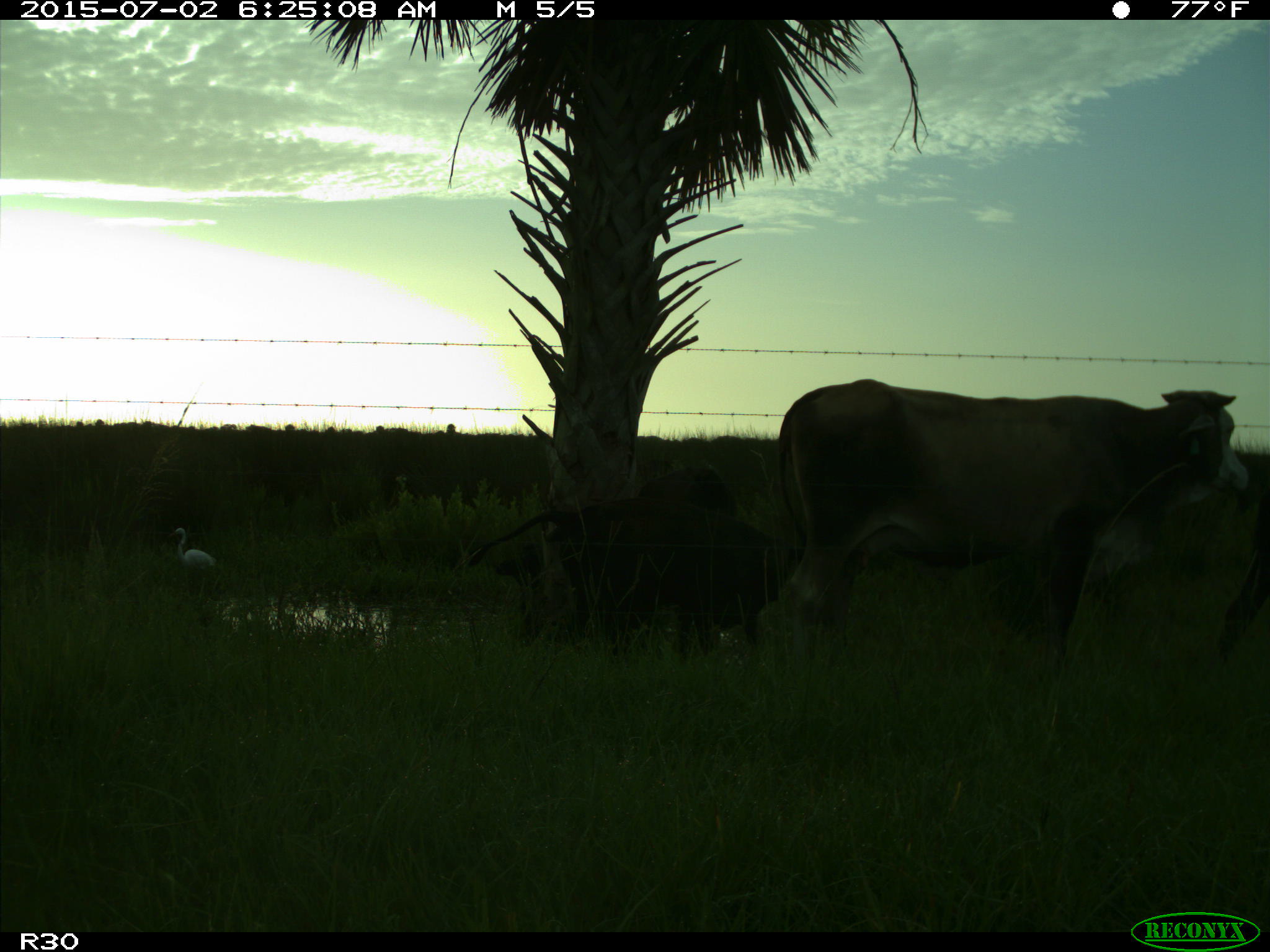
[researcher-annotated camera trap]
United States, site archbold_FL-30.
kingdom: Animalia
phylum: Chordata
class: Mammalia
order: Artiodactyla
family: Bovidae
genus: Bos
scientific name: Bos taurus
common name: domestic cow